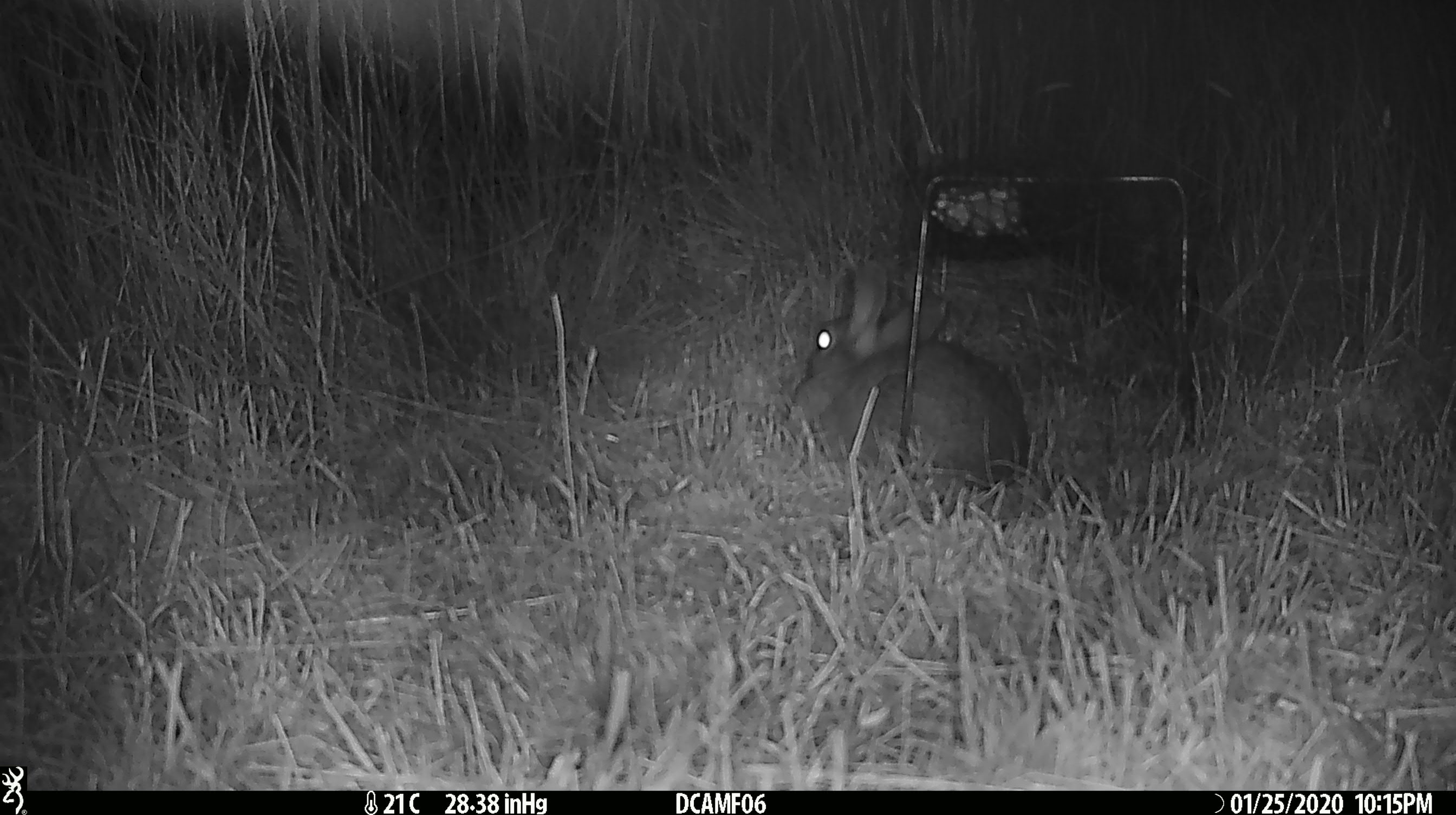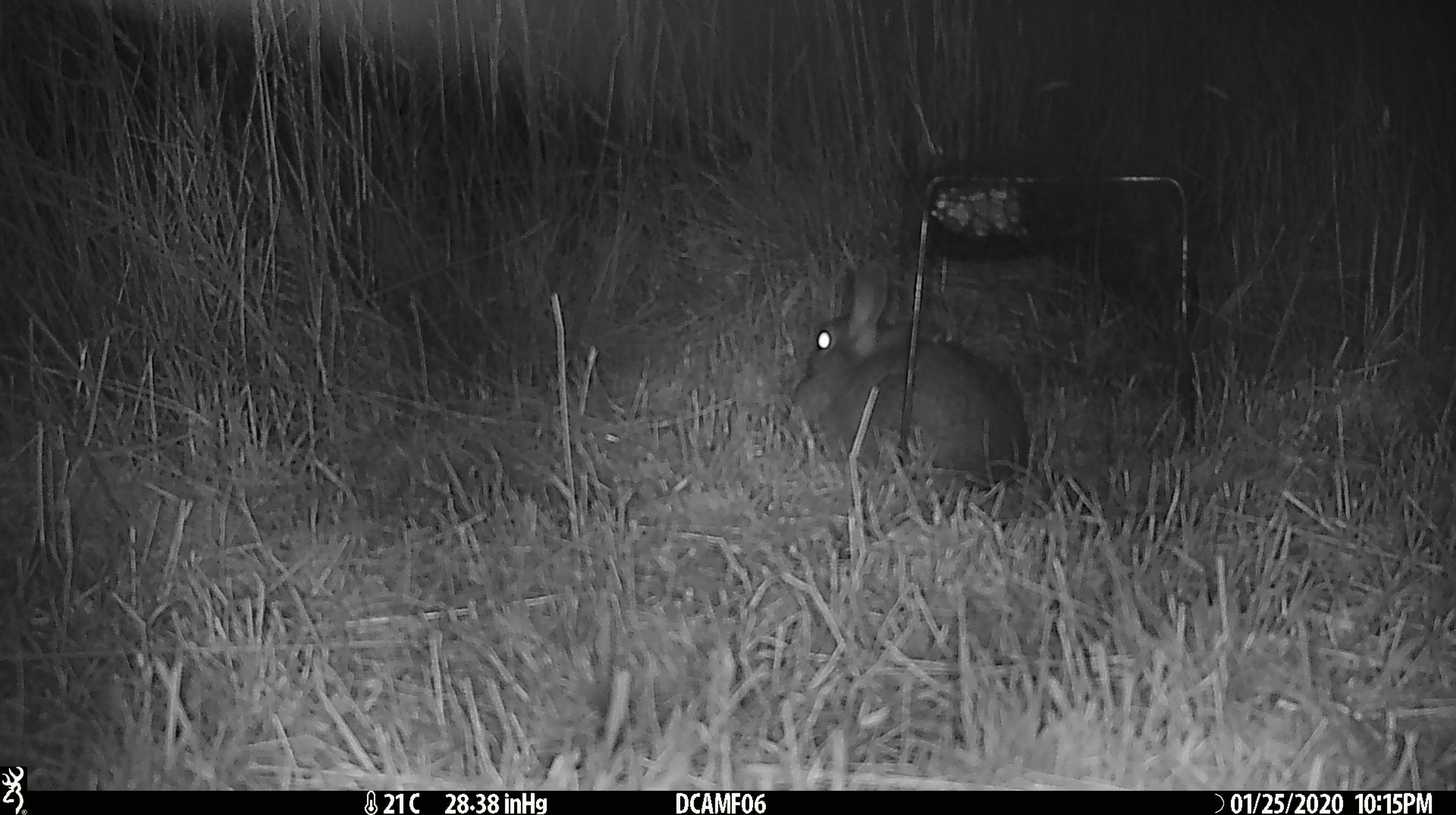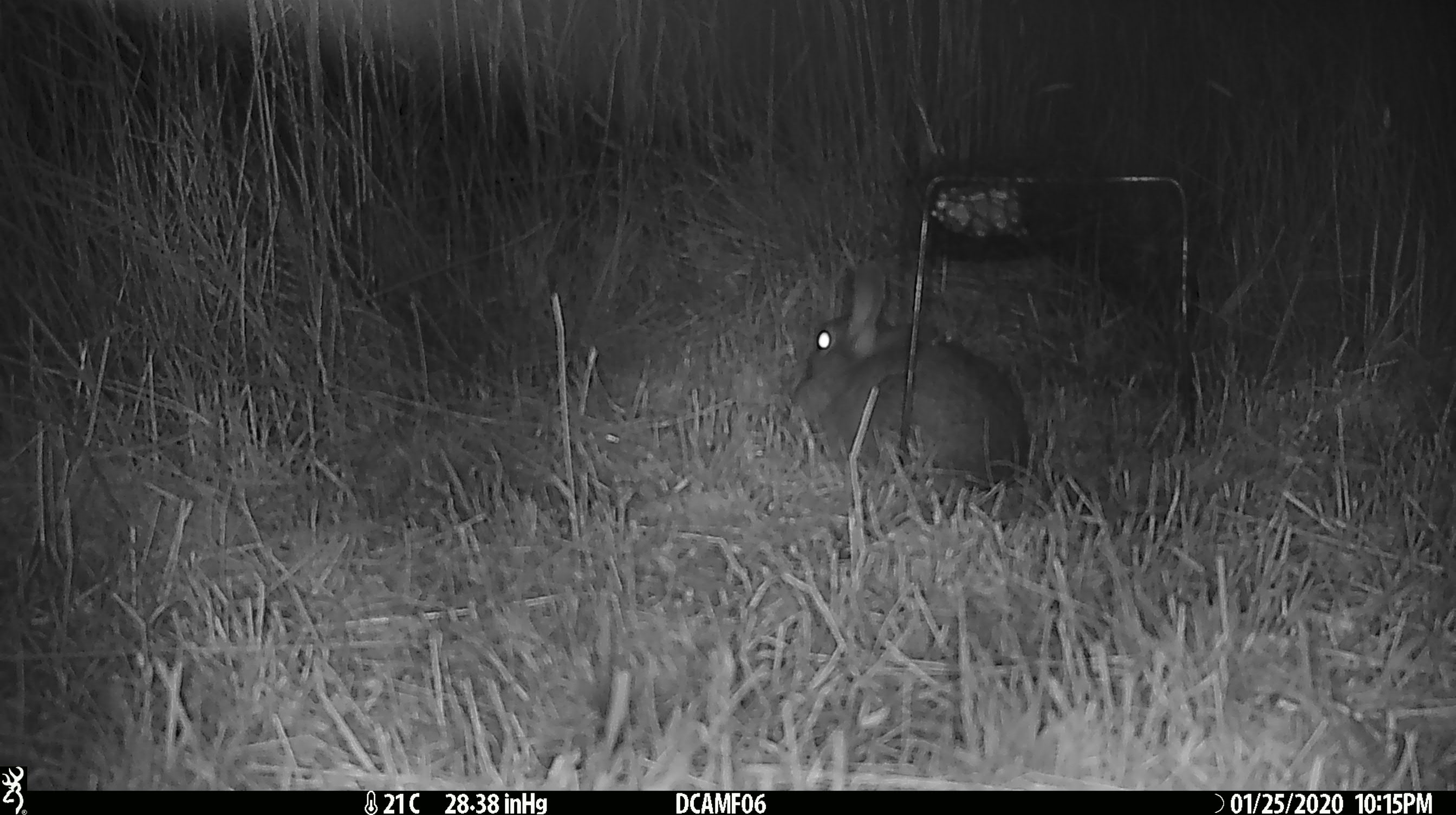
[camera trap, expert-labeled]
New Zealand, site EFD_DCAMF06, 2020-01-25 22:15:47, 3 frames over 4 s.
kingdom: Animalia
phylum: Chordata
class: Mammalia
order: Lagomorpha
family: Leporidae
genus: Oryctolagus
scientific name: Oryctolagus cuniculus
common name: european rabbit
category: rabbit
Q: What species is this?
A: Rabbit (european rabbit) (Oryctolagus cuniculus).